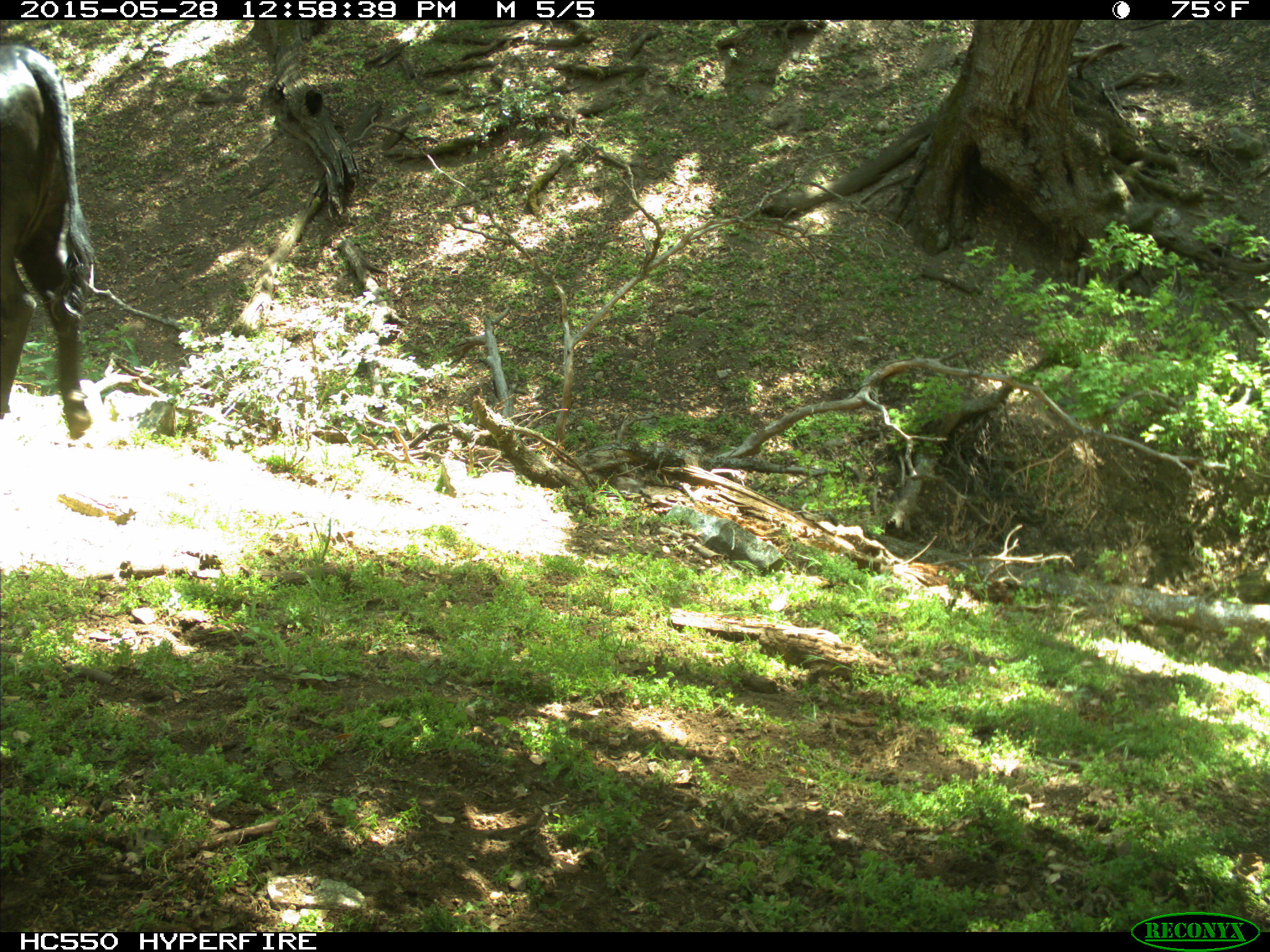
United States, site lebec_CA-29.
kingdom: Animalia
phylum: Chordata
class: Mammalia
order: Artiodactyla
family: Bovidae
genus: Bos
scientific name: Bos taurus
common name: domestic cow